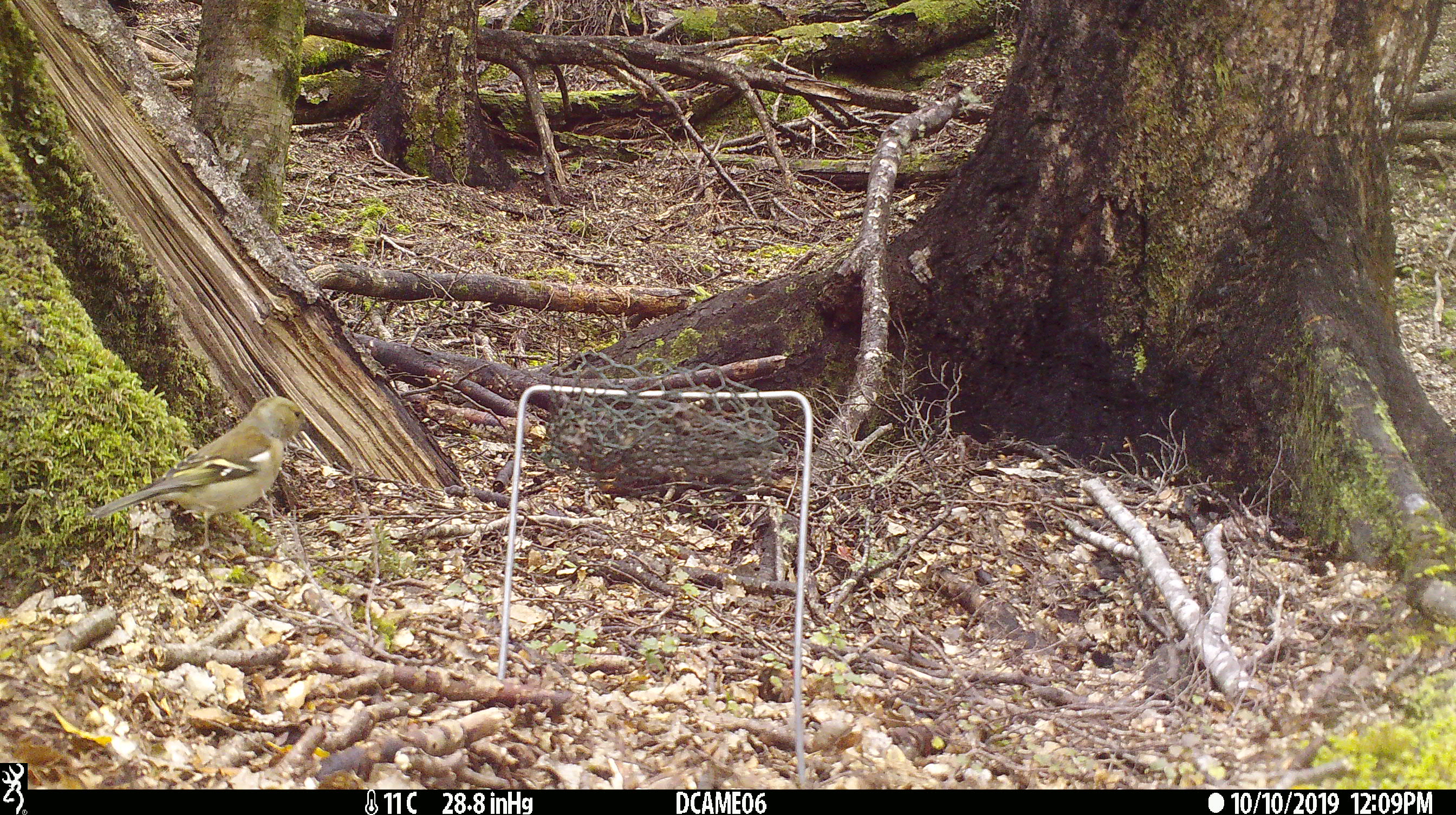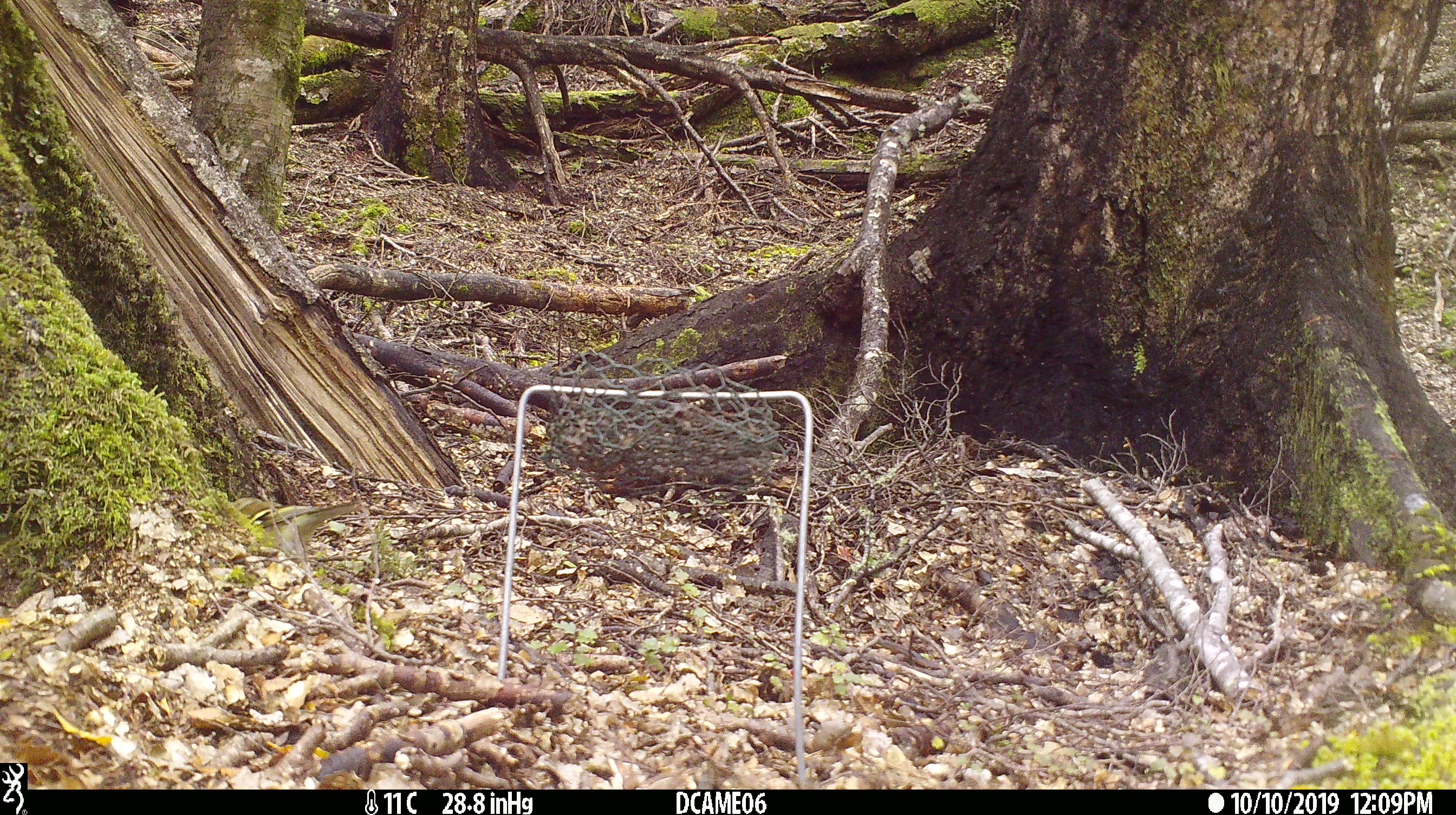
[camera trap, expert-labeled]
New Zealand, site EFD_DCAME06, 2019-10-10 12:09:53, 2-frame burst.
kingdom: Animalia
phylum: Chordata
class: Aves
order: Passeriformes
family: Fringillidae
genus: Fringilla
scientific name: Fringilla coelebs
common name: common chaffinch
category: chaffinch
Chaffinch (common chaffinch) (Fringilla coelebs).